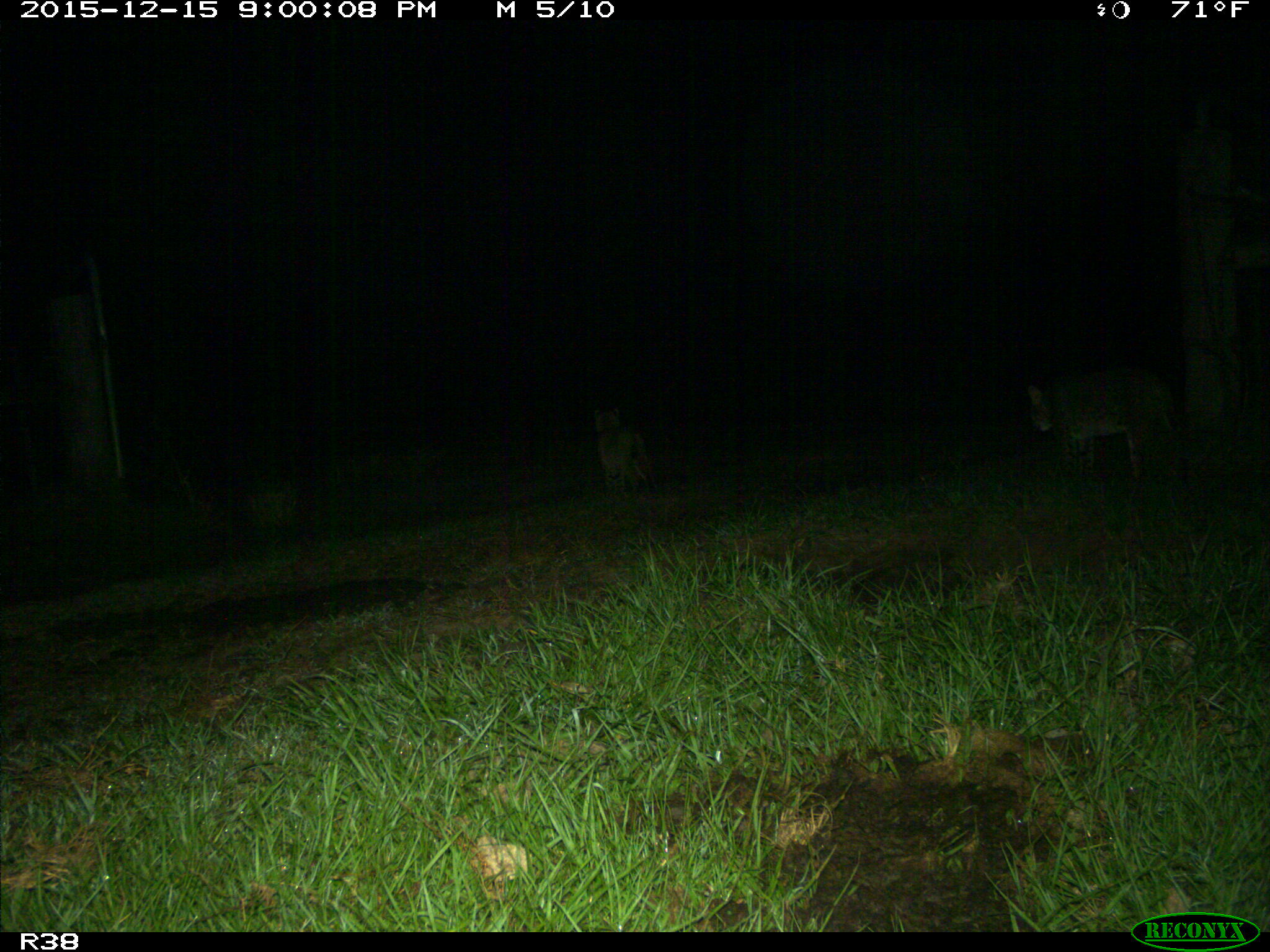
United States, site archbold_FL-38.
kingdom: Animalia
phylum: Chordata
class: Mammalia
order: Carnivora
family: Felidae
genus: Lynx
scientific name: Lynx rufus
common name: bobcat